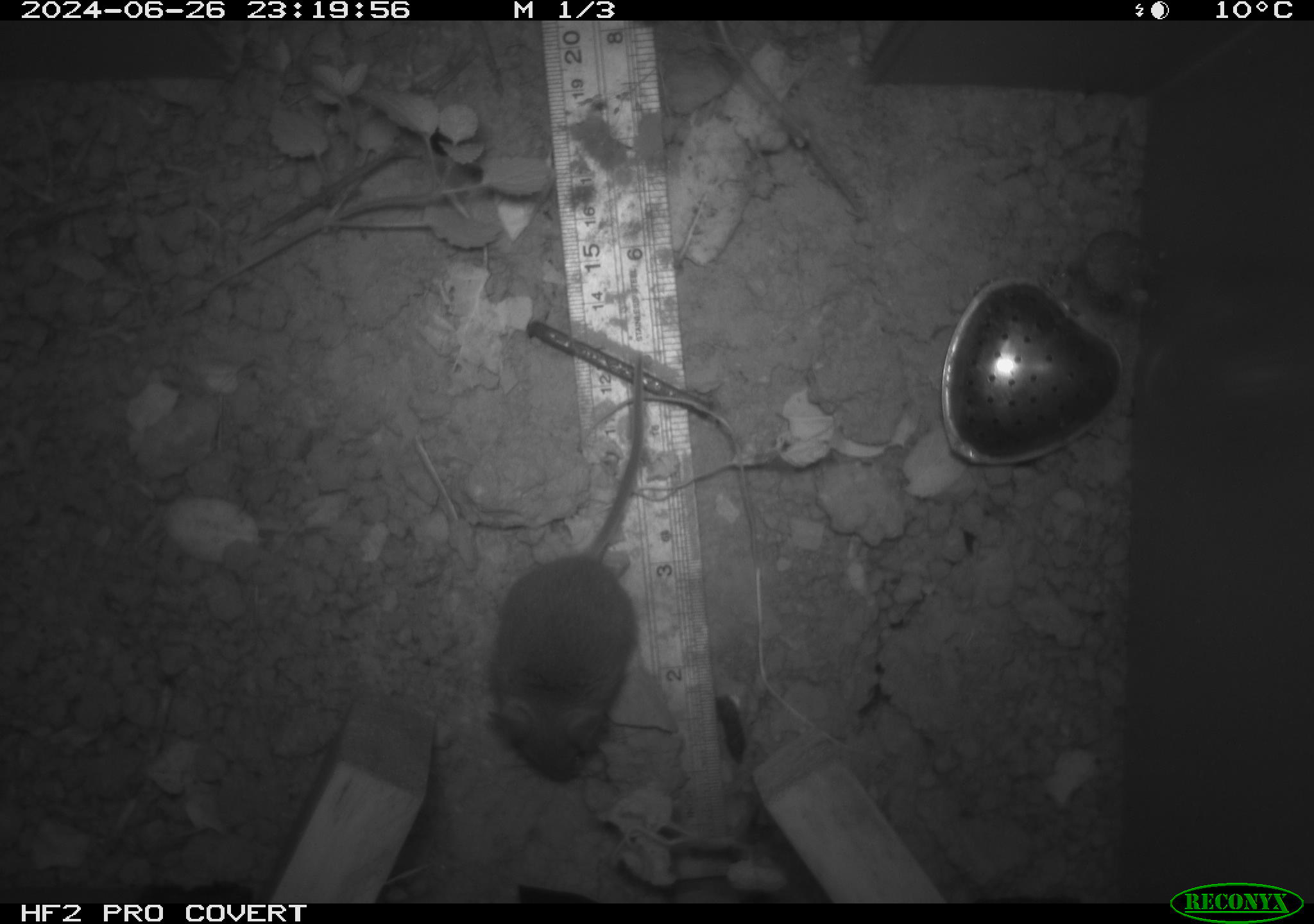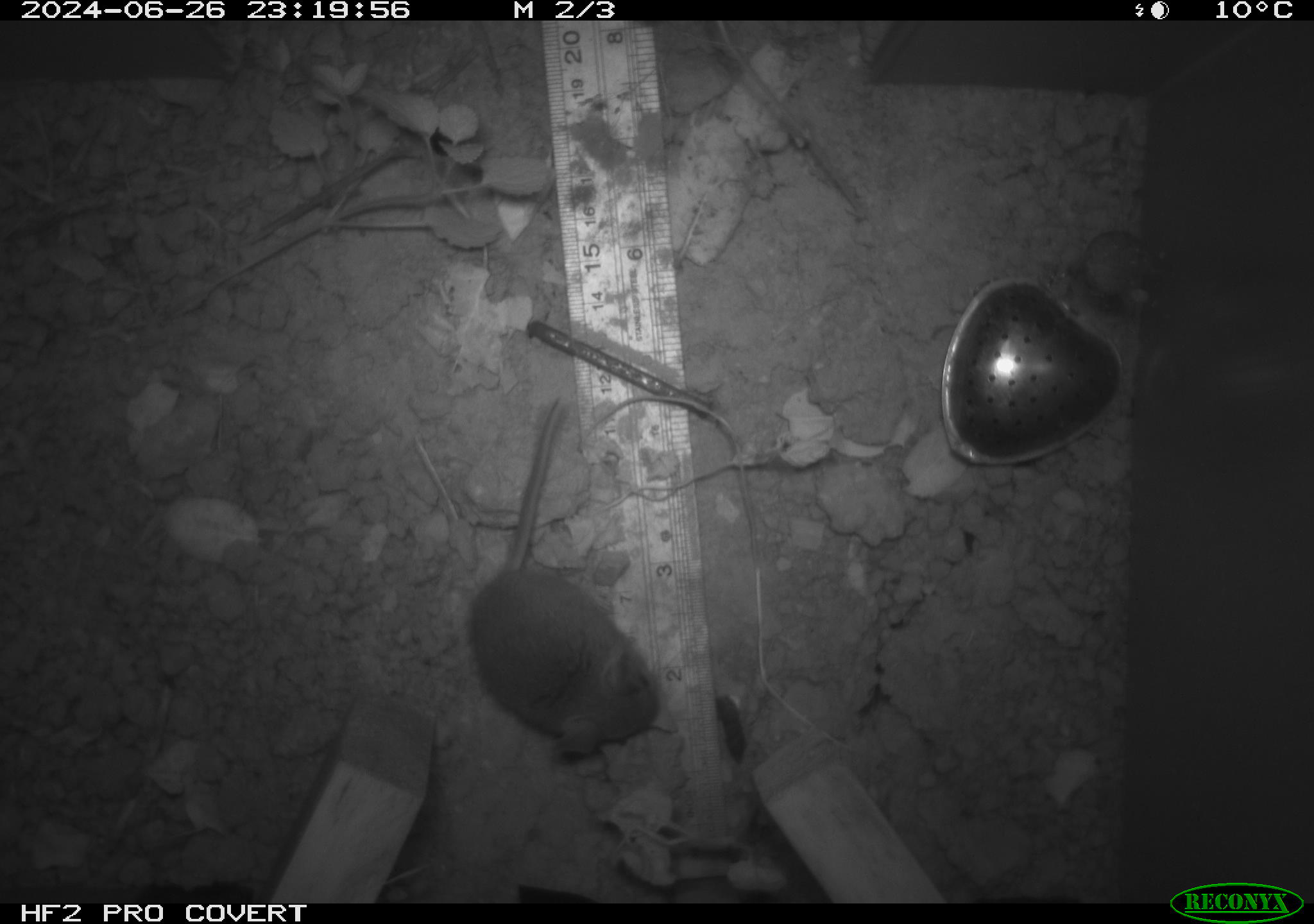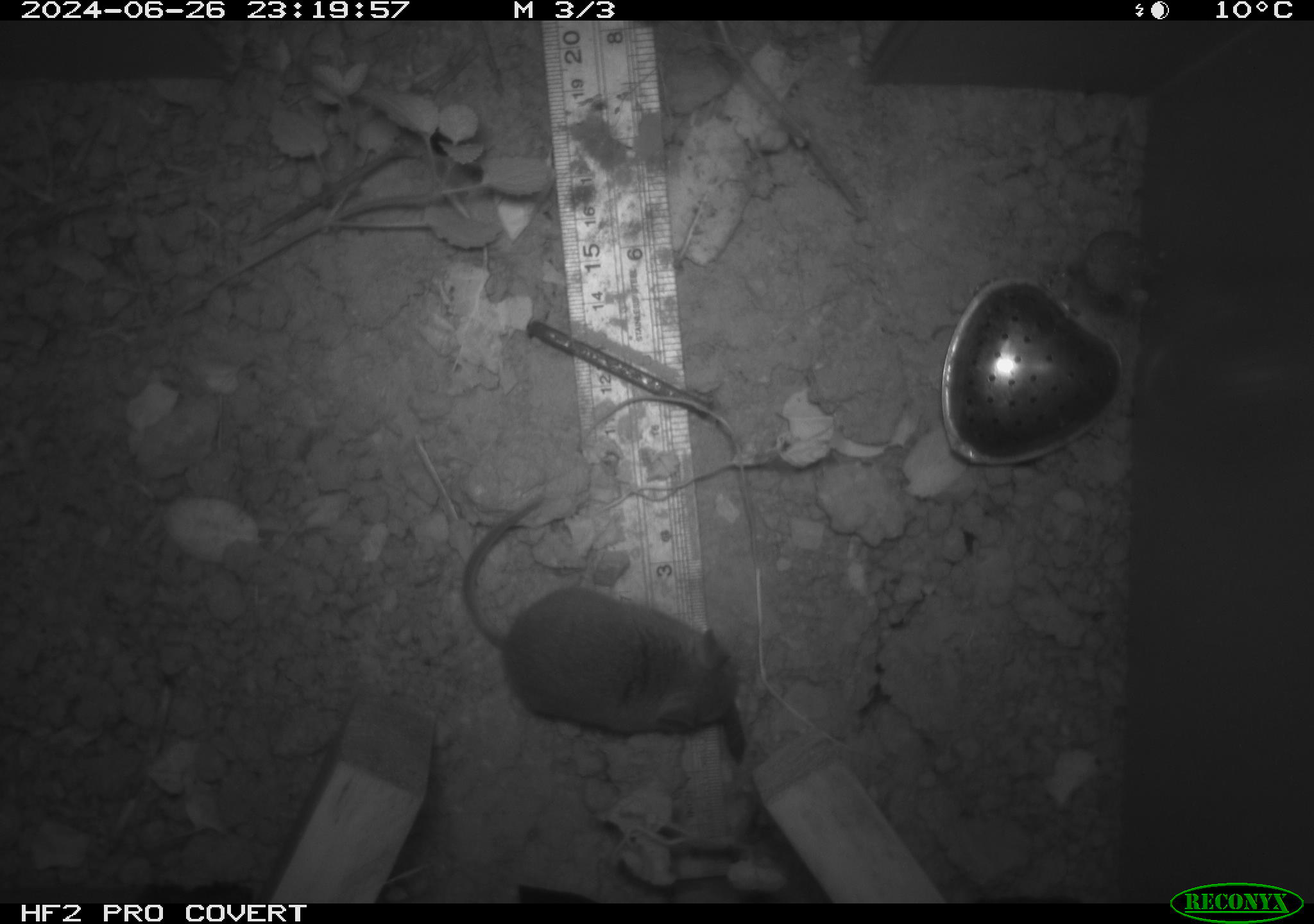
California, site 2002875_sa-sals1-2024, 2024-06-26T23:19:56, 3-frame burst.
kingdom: Animalia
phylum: Chordata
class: Mammalia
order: Rodentia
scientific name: Rodentia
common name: mouse species